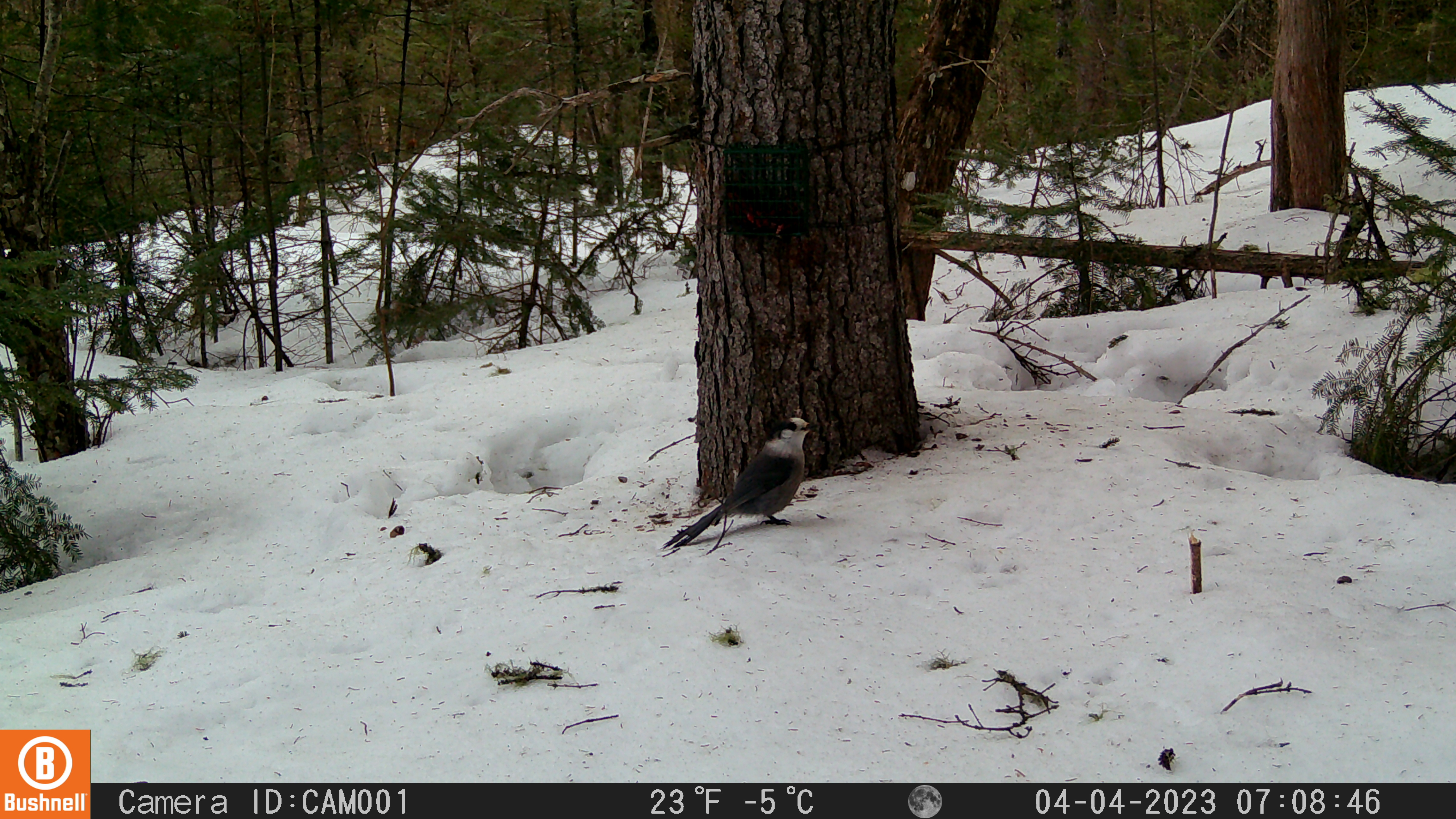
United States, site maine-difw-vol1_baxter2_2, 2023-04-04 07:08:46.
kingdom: Animalia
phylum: Chordata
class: Aves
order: Passeriformes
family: Corvidae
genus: Perisoreus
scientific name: Perisoreus canadensis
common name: canada jay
Canada jay (Perisoreus canadensis).